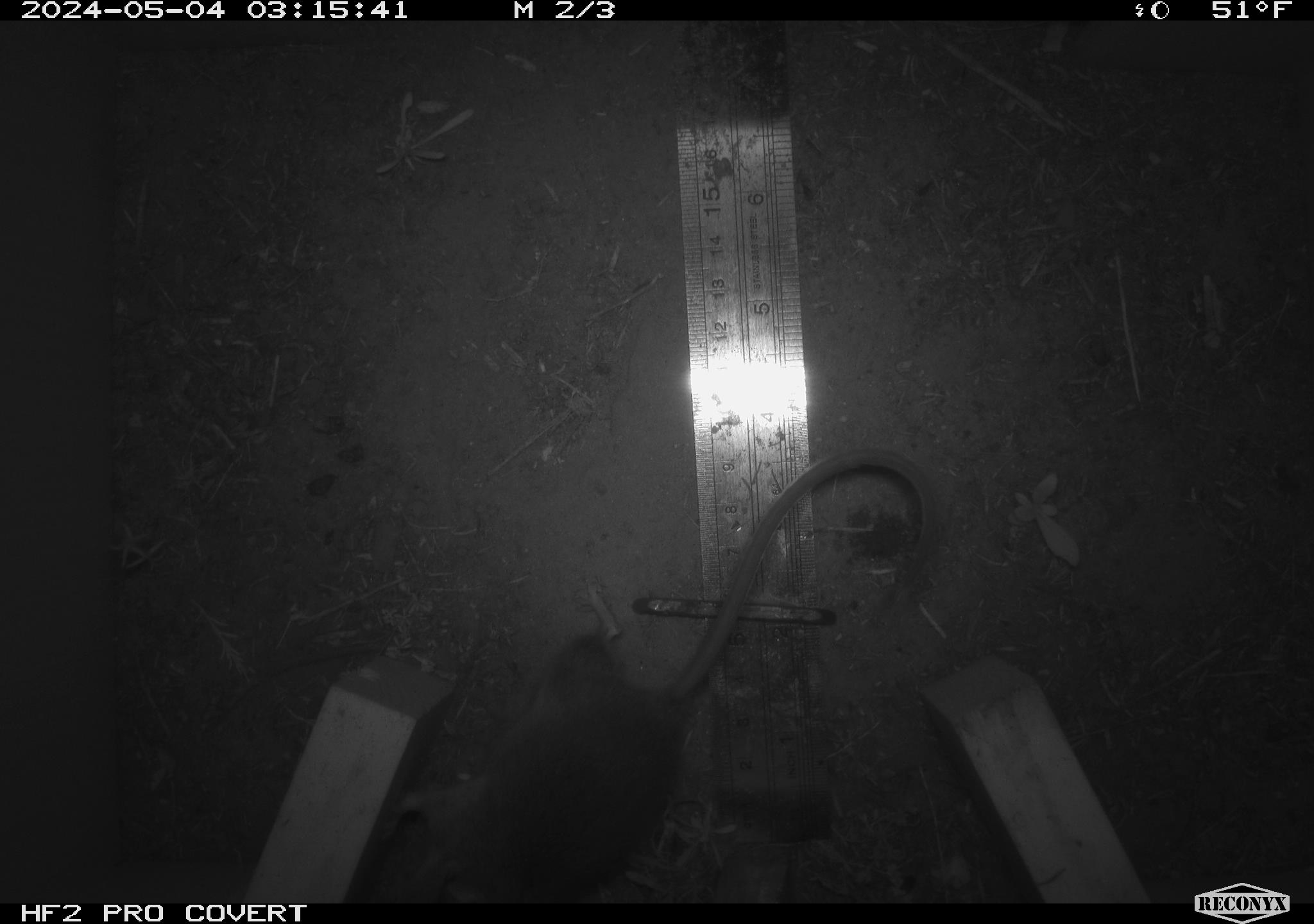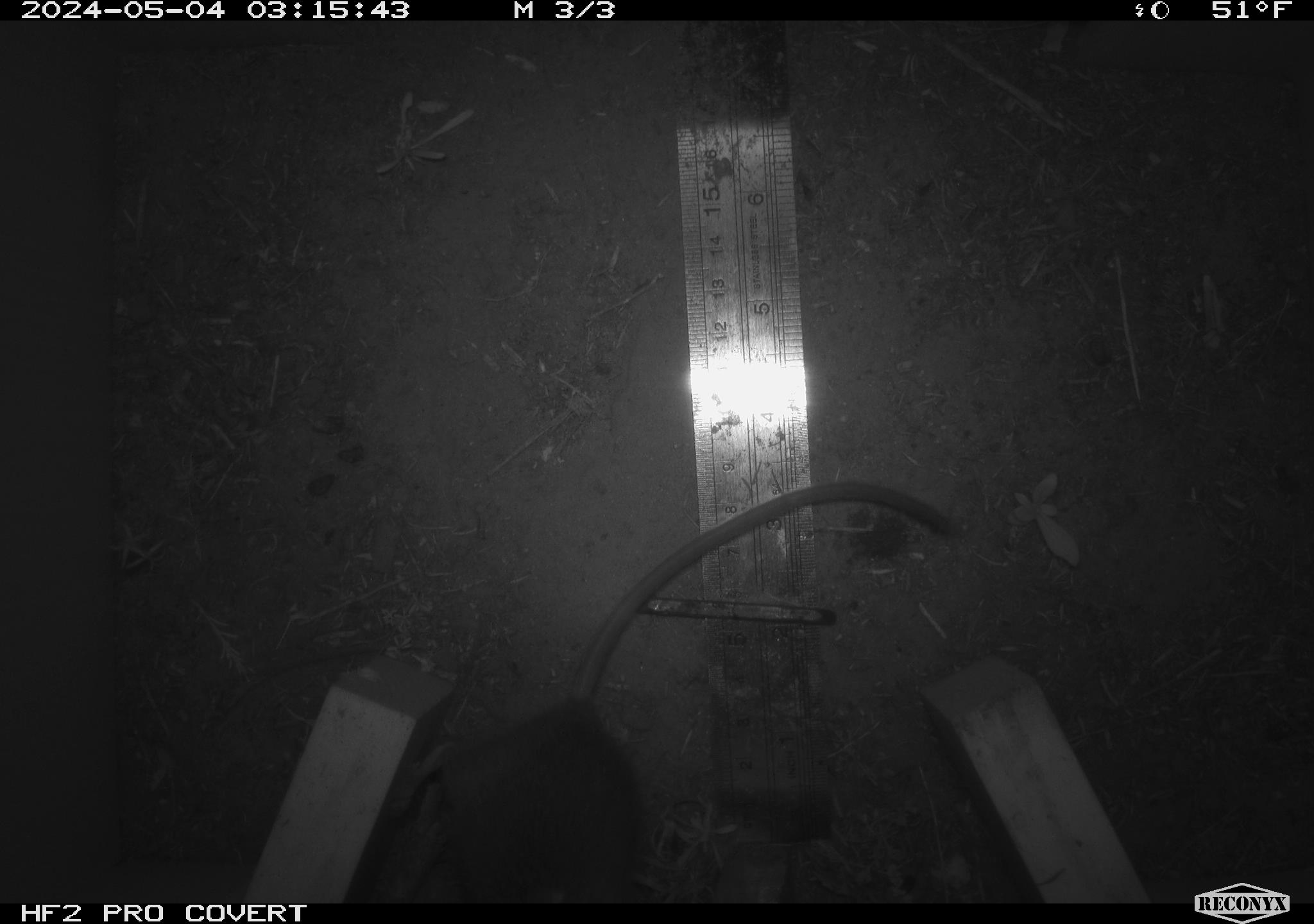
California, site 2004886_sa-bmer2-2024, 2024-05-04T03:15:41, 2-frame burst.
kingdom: Animalia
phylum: Chordata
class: Mammalia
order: Rodentia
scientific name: Rodentia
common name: mouse species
Mouse species (Rodentia).